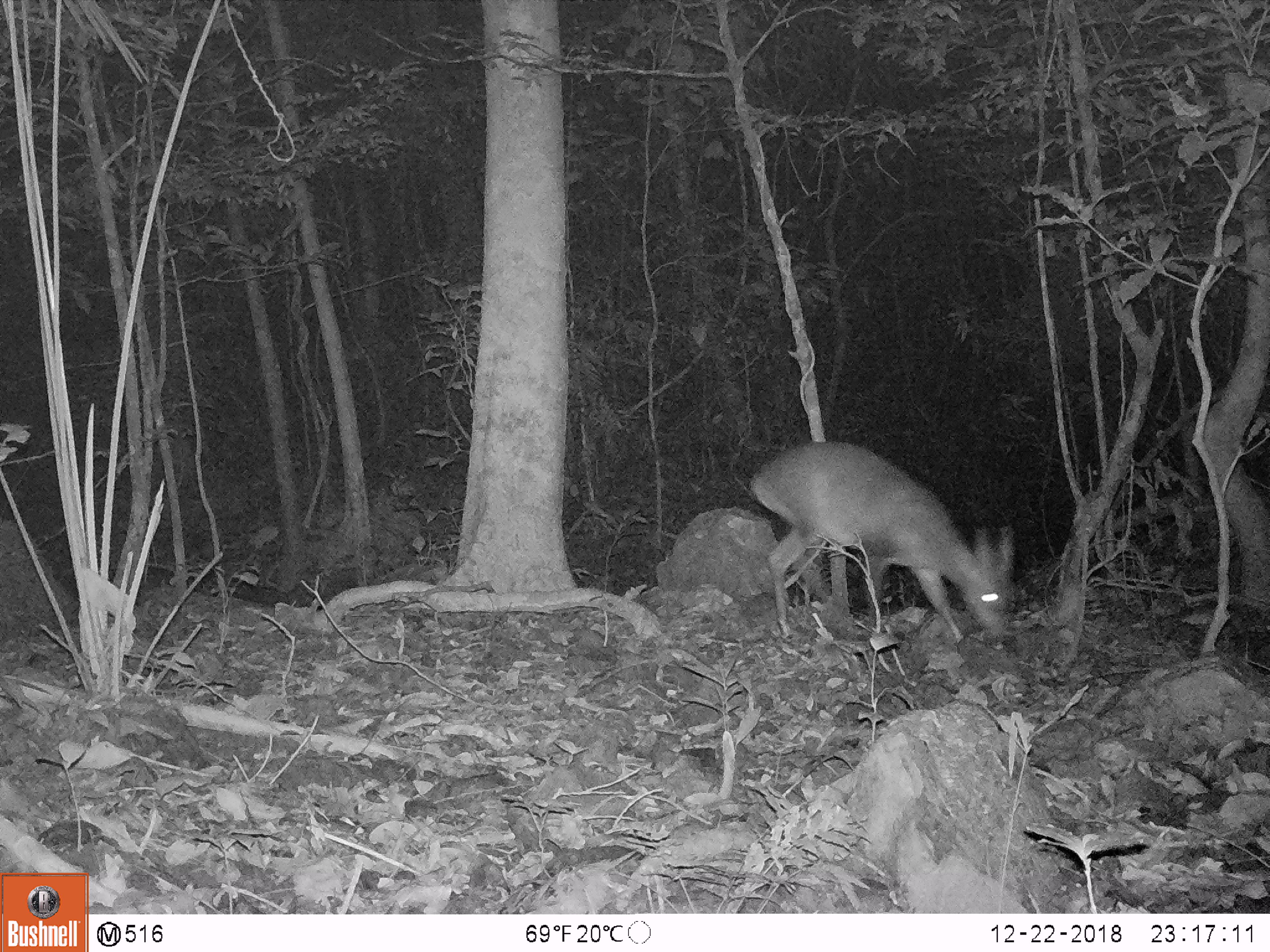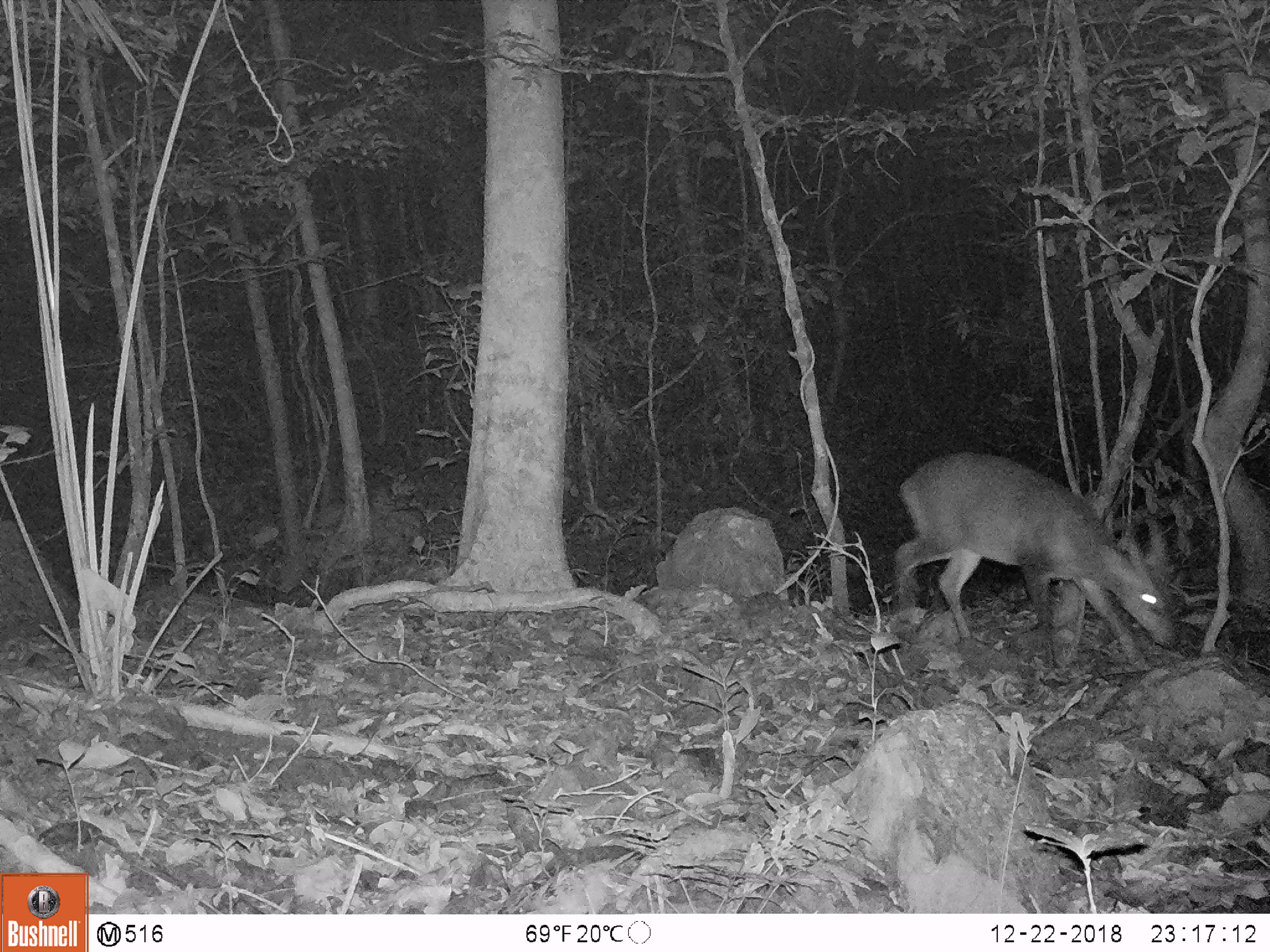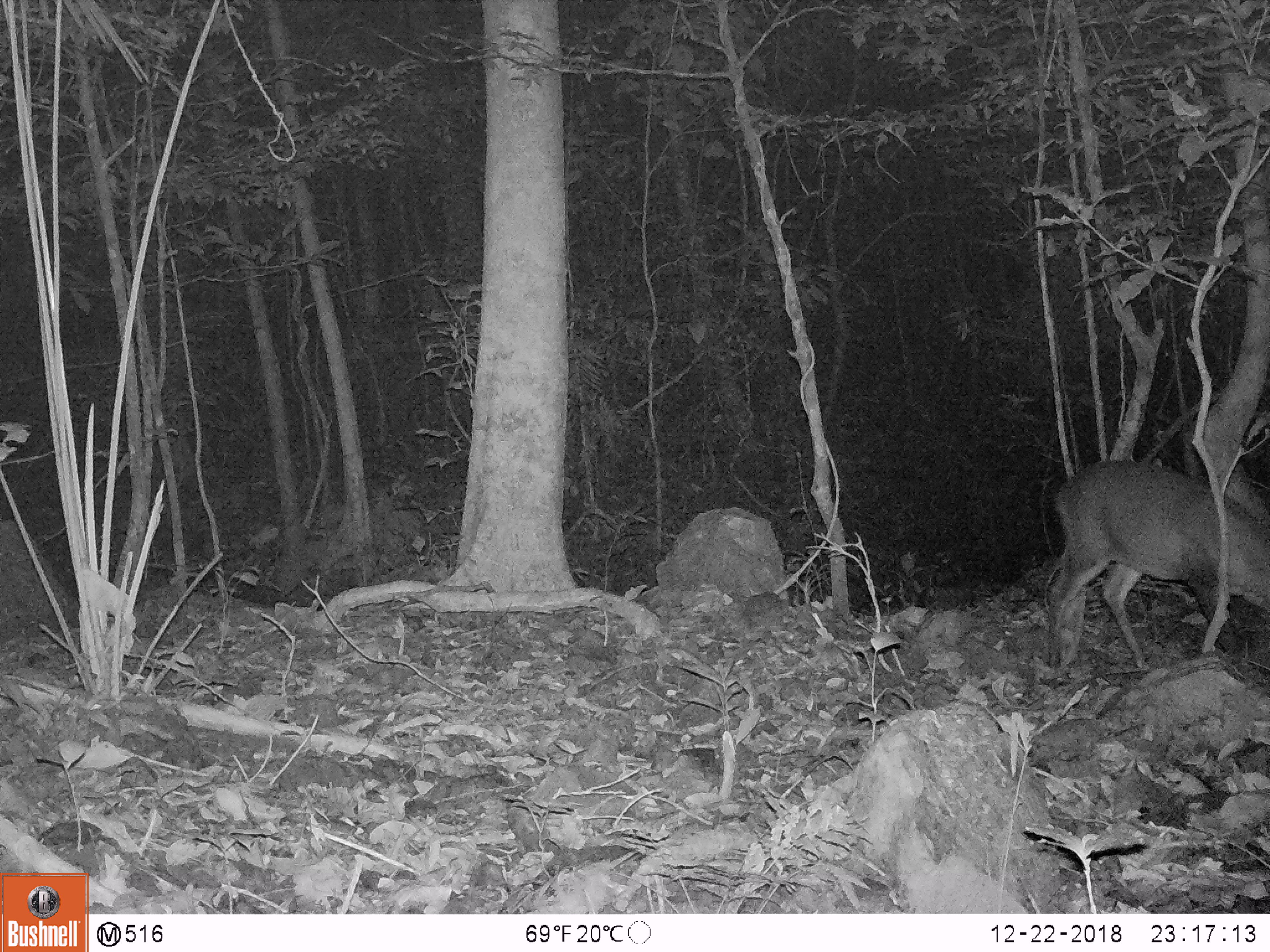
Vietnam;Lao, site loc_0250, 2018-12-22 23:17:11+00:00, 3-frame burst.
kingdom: Animalia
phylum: Chordata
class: Mammalia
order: Artiodactyla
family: Cervidae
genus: Muntiacus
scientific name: Muntiacus vuquangensis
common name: large-antlered muntjac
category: large antlered muntjac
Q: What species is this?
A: Large antlered muntjac (large-antlered muntjac) (Muntiacus vuquangensis).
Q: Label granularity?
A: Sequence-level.